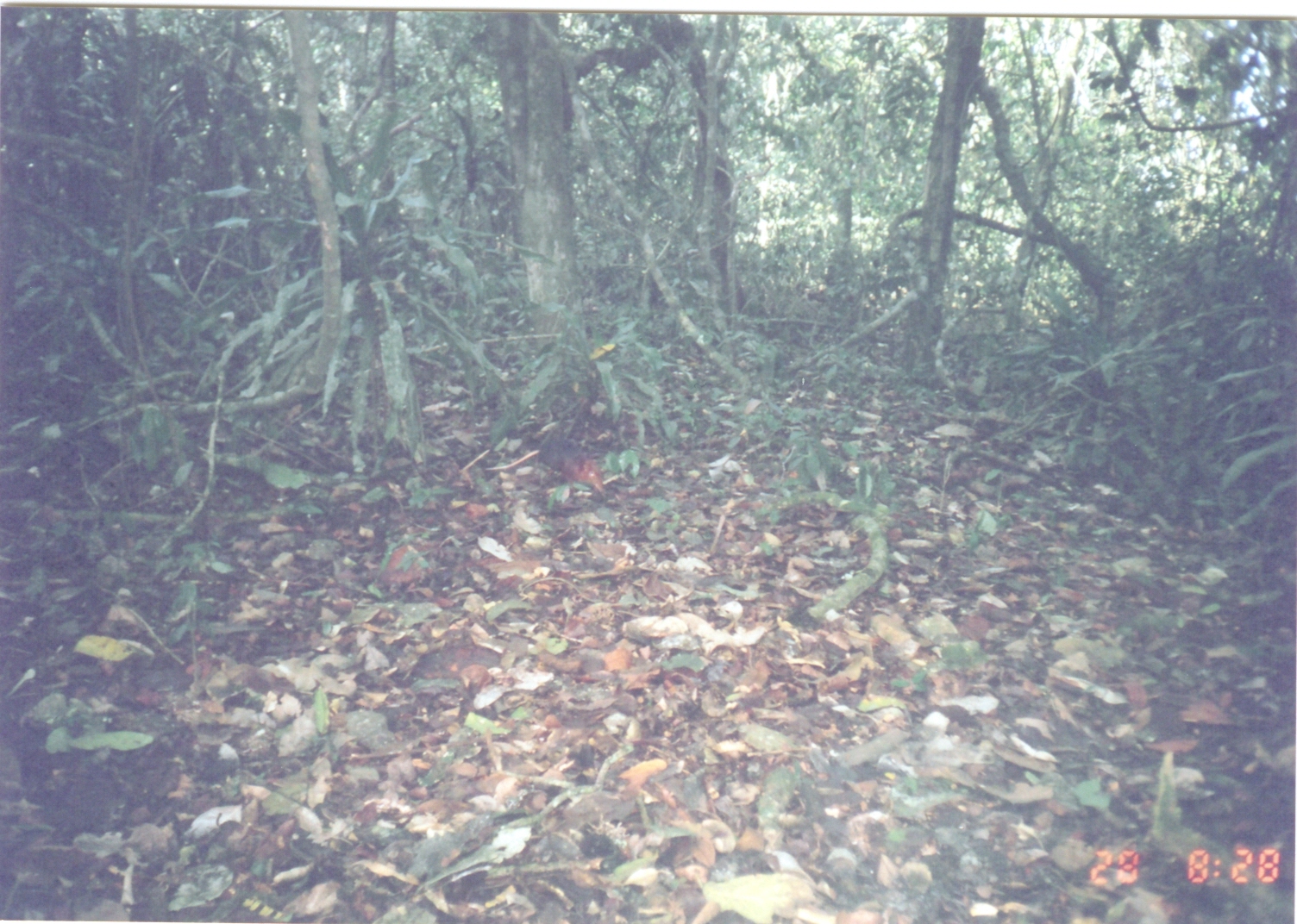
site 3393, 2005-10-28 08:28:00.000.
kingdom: Animalia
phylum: Chordata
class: Mammalia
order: Macroscelidea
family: Macroscelididae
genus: Rhynchocyon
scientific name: Rhynchocyon petersi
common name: black-and-rufous sengi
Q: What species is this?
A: Rhynchocyon petersi (black-and-rufous sengi).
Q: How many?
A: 1.